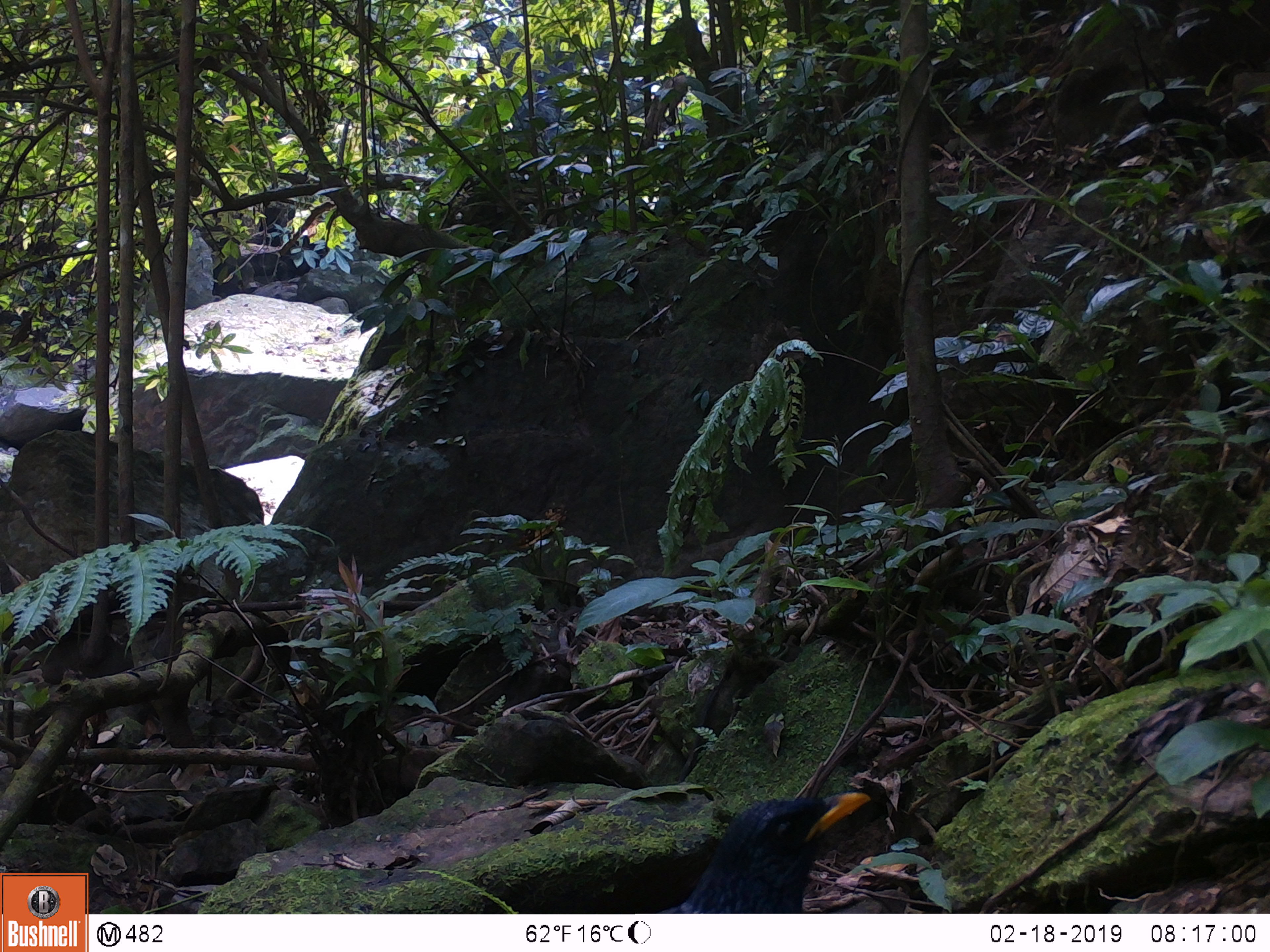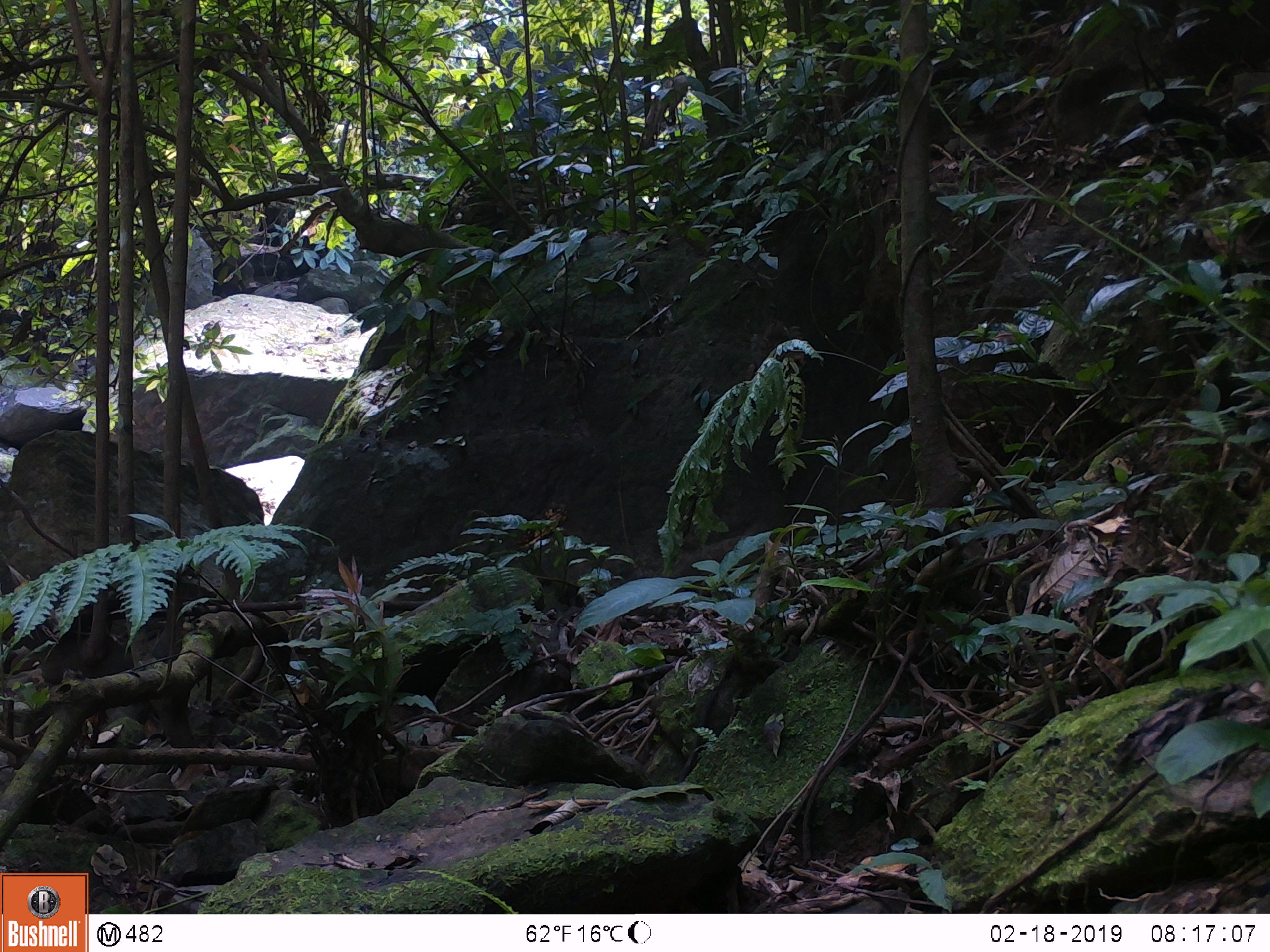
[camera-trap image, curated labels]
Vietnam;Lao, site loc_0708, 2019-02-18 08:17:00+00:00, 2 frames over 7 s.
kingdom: Animalia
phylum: Chordata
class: Aves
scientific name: Aves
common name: bird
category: unidentified bird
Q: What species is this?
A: Unidentified bird (bird) (Aves).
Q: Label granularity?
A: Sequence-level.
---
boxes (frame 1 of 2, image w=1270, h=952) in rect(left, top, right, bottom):
unidentified bird: rect(655, 790, 871, 913)